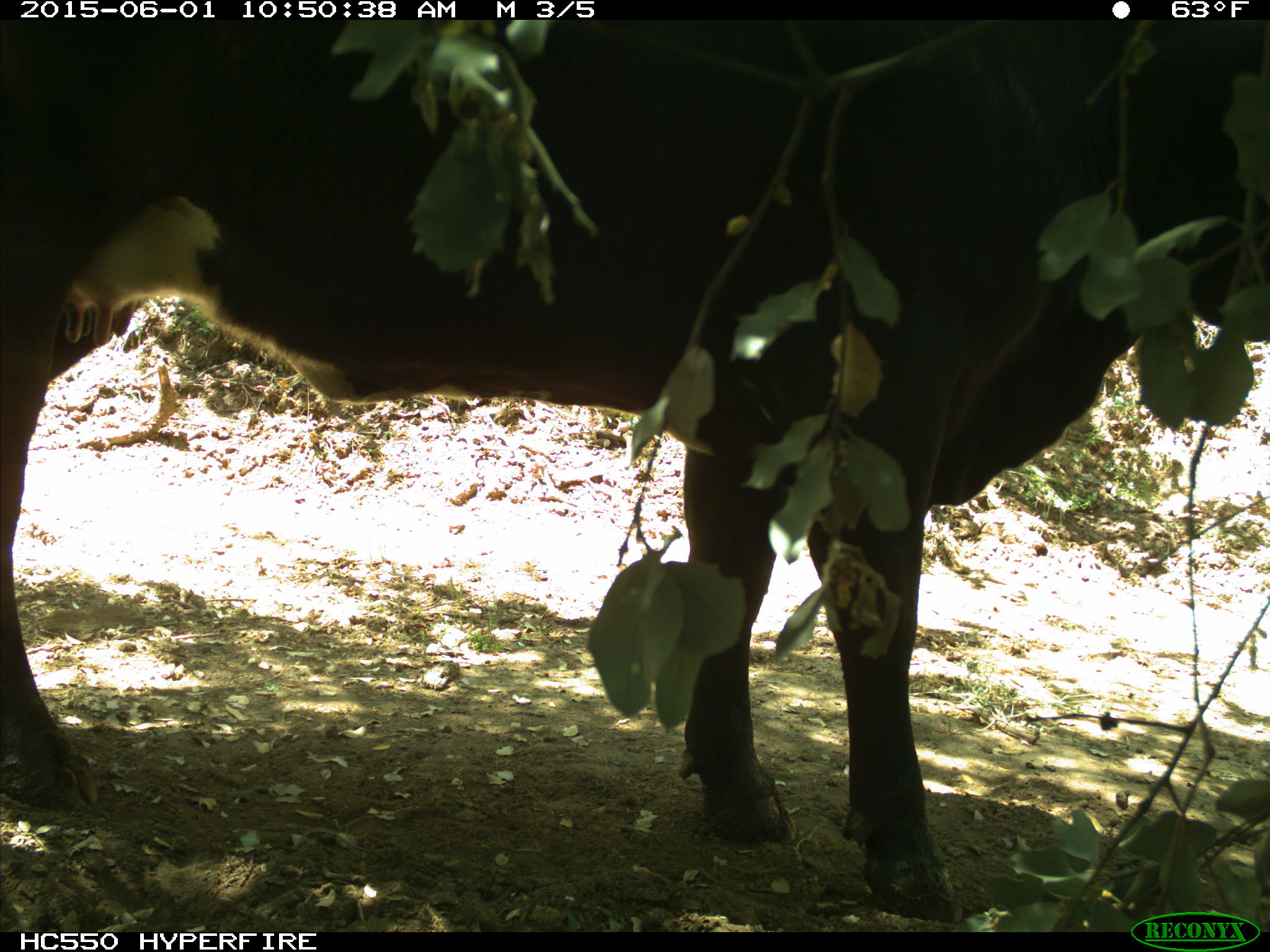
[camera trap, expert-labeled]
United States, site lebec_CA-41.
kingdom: Animalia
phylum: Chordata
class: Mammalia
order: Artiodactyla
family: Bovidae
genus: Bos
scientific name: Bos taurus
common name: domestic cow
Bos taurus (domestic cow).